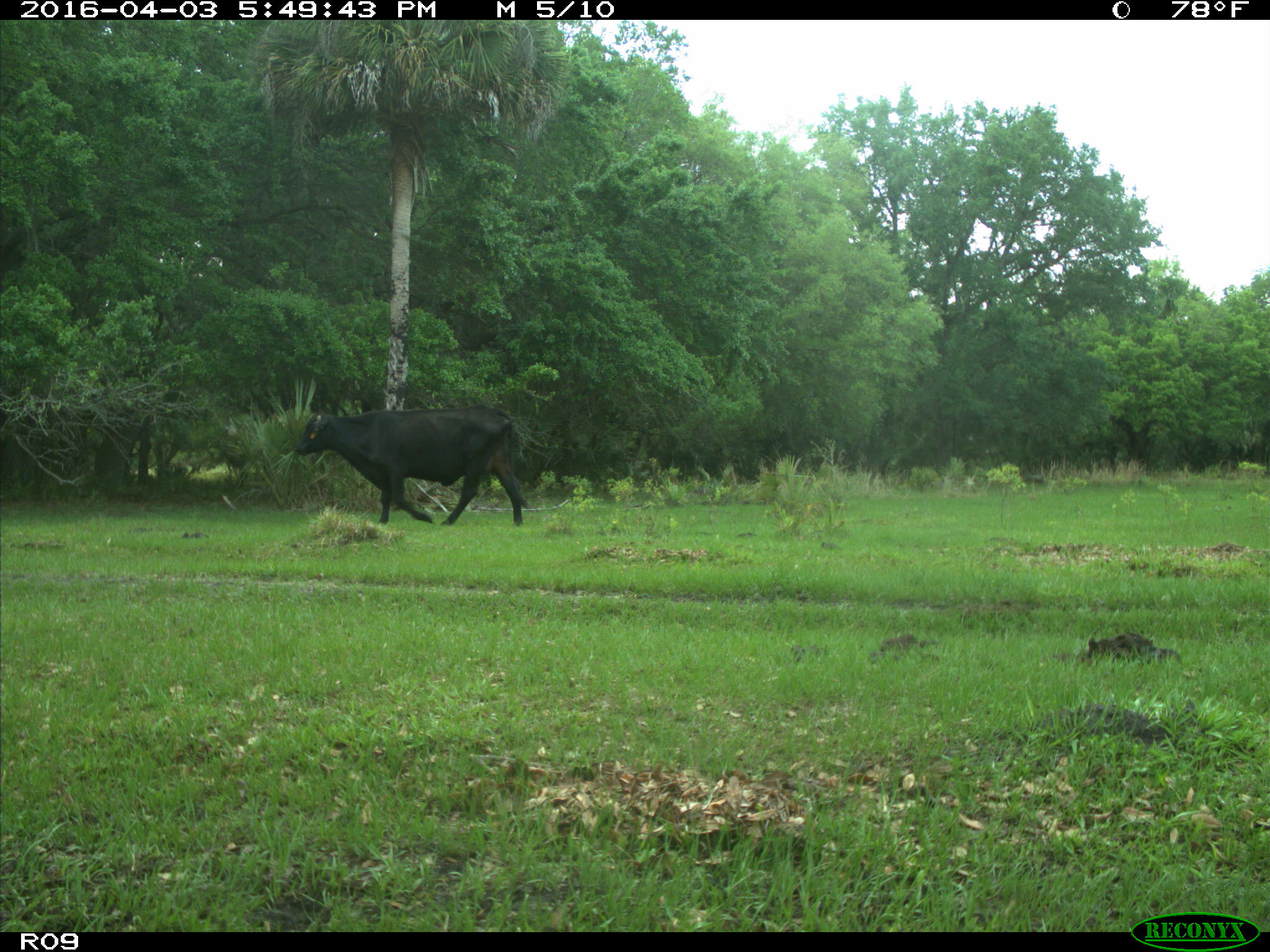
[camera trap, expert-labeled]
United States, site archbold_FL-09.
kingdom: Animalia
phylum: Chordata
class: Mammalia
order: Artiodactyla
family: Bovidae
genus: Bos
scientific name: Bos taurus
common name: domestic cow